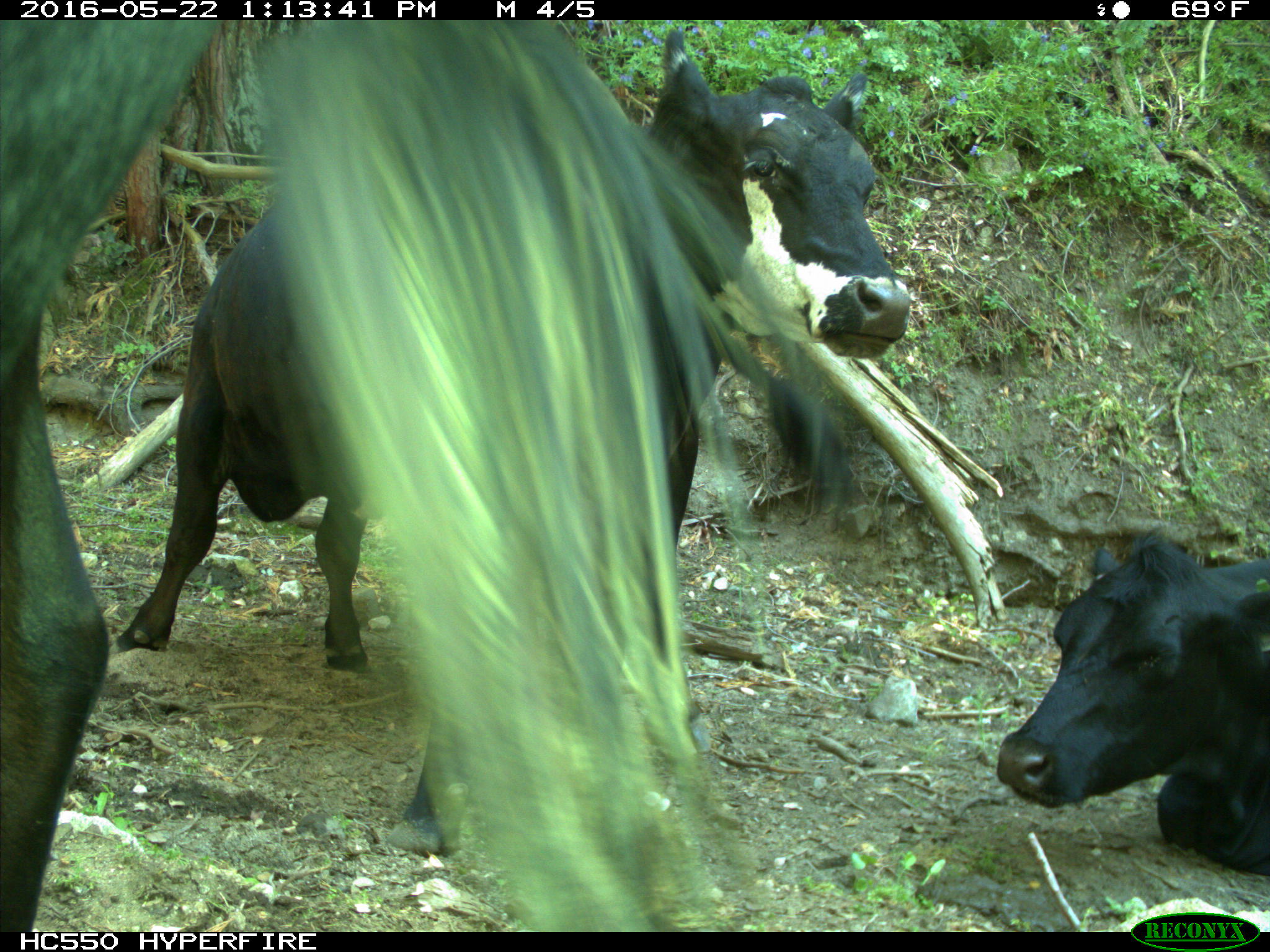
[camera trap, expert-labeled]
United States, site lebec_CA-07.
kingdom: Animalia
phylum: Chordata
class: Mammalia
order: Artiodactyla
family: Bovidae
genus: Bos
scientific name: Bos taurus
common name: domestic cow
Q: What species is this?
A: Bos taurus (domestic cow).